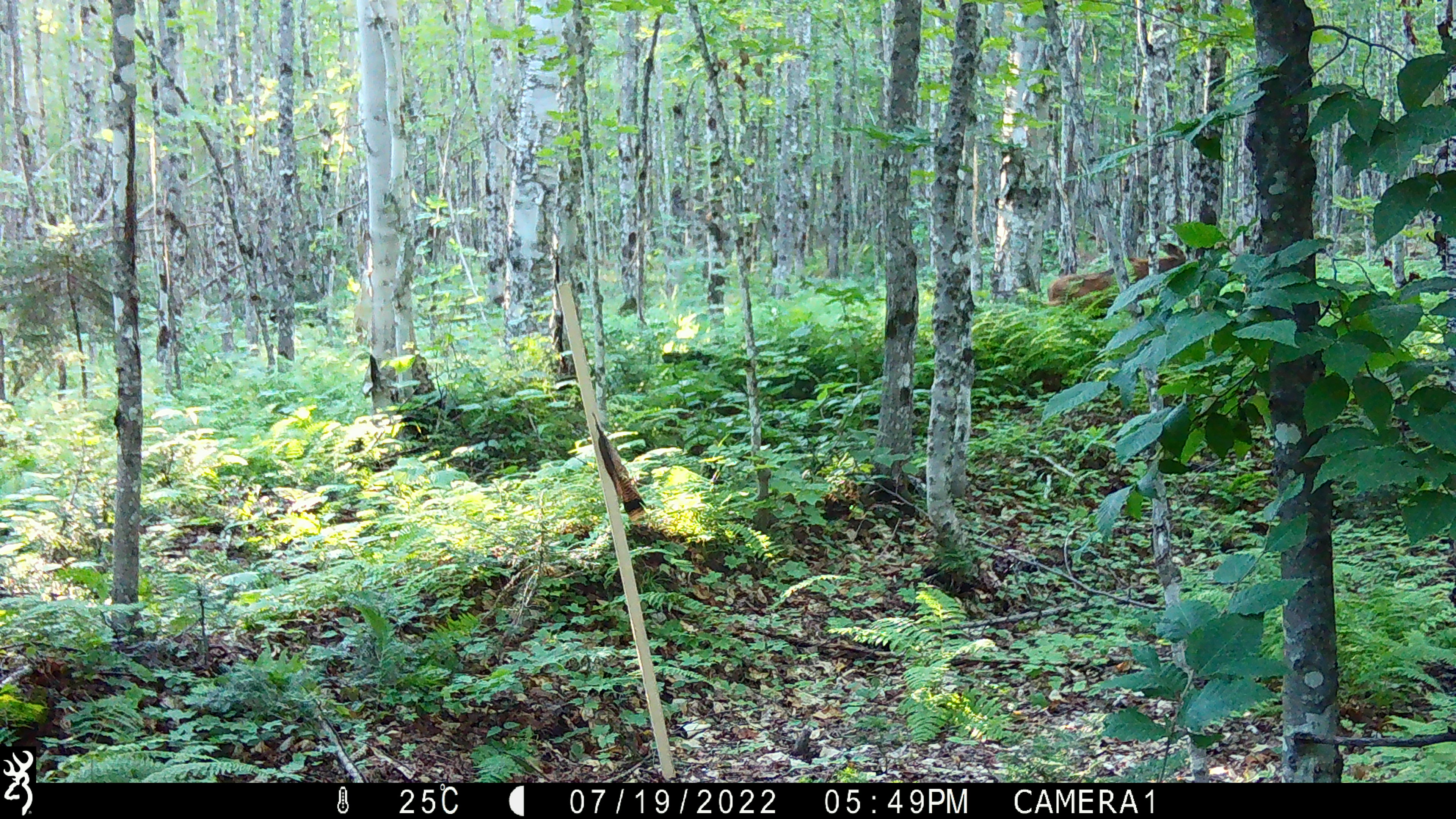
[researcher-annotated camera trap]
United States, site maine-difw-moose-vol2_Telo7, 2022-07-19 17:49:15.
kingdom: Animalia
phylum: Chordata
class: Mammalia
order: Artiodactyla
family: Cervidae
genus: Alces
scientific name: Alces alces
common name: moose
Moose (Alces alces).